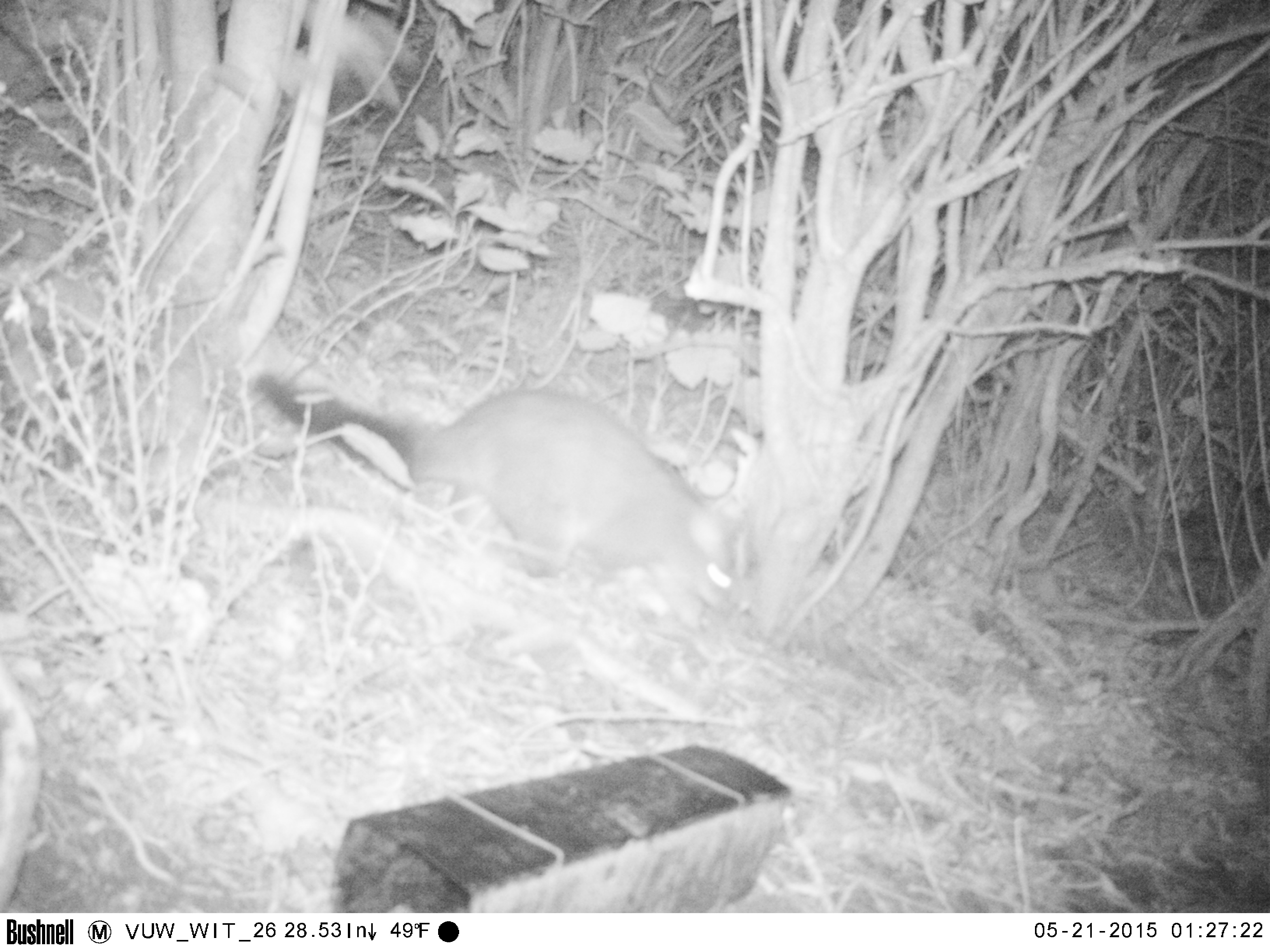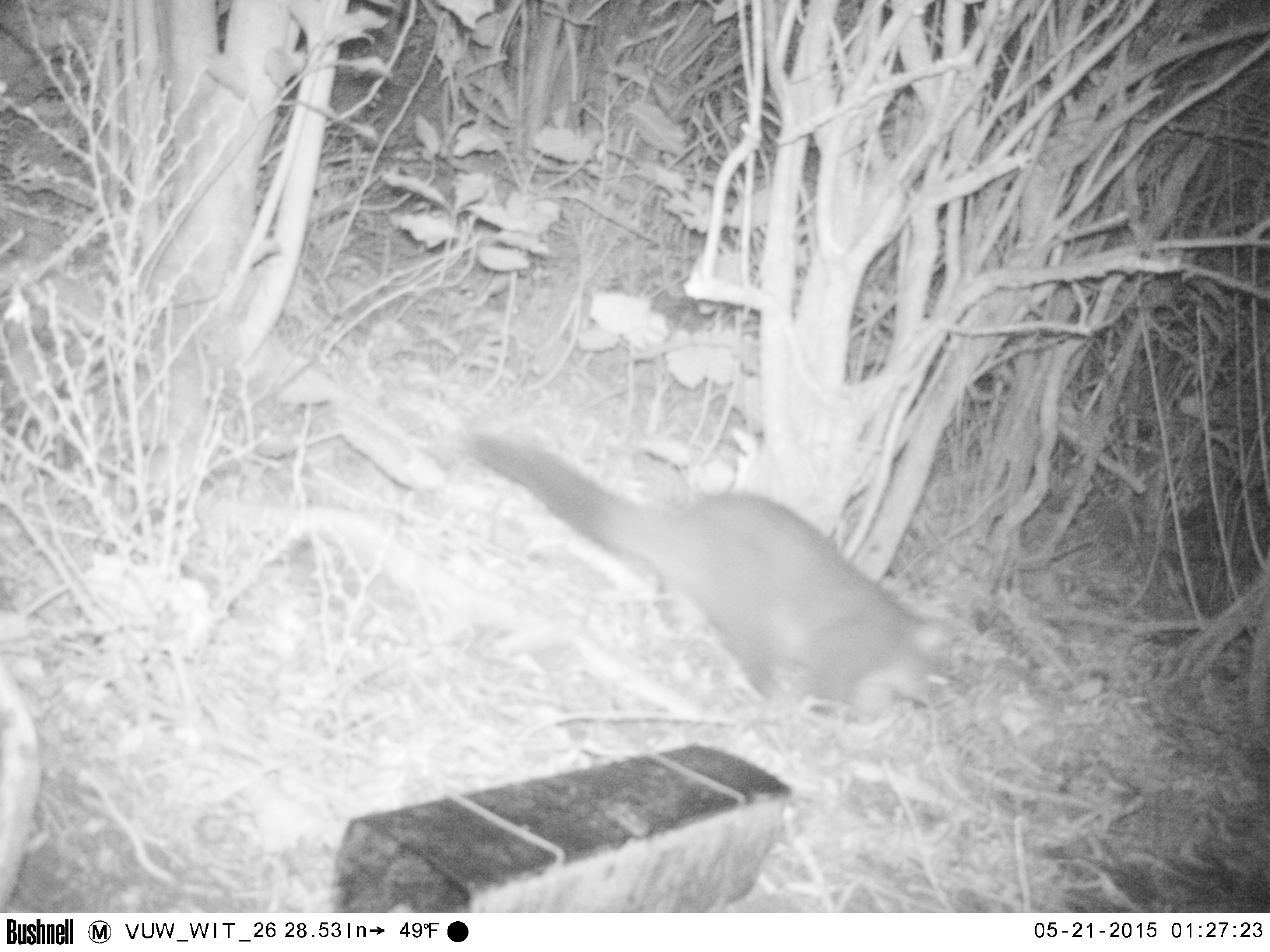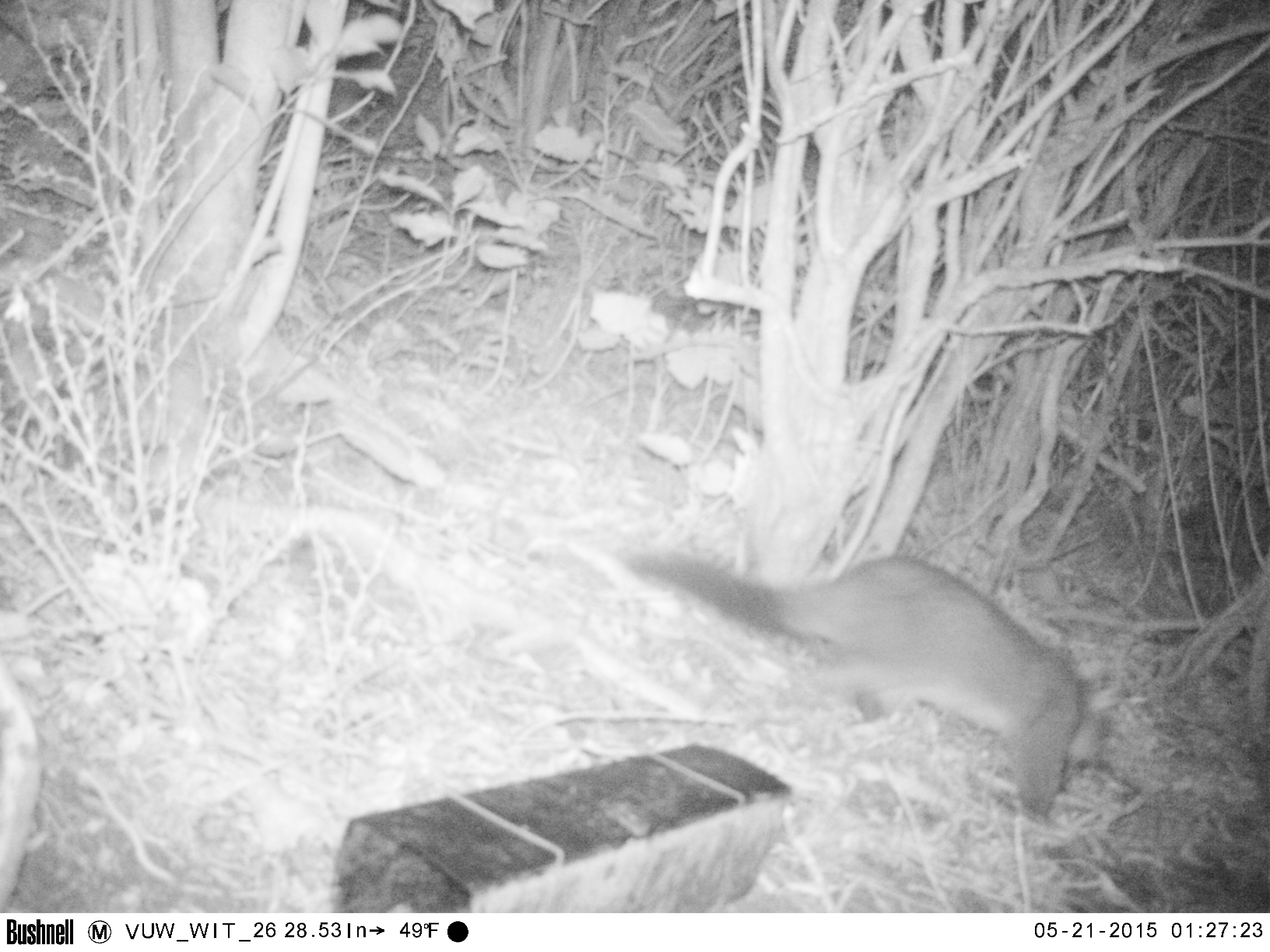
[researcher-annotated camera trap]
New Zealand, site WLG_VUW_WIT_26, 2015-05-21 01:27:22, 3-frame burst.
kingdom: Animalia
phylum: Chordata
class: Mammalia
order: Diprotodontia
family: Phalangeridae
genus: Trichosurus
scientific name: Trichosurus vulpecula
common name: common brushtail possum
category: possum